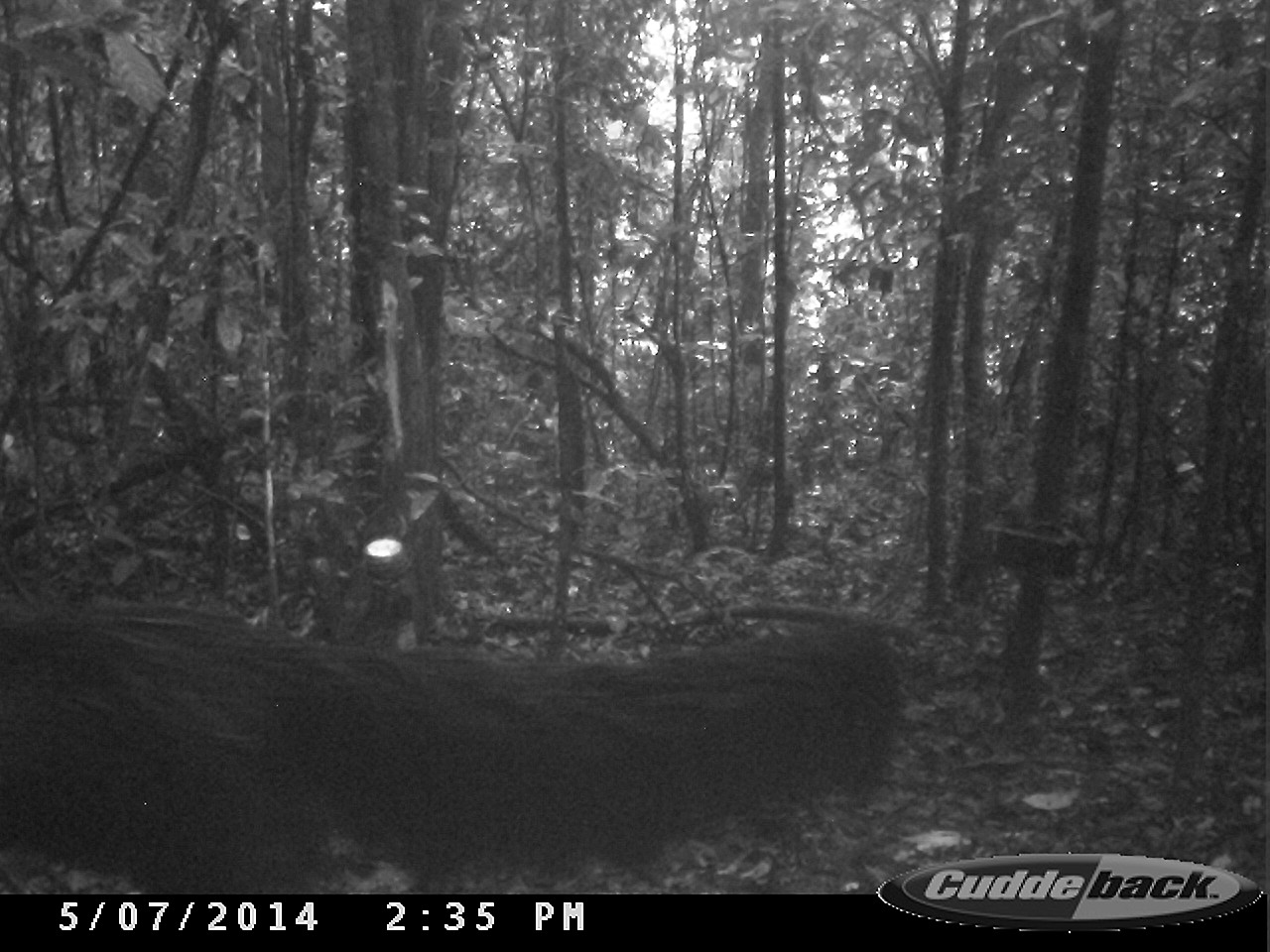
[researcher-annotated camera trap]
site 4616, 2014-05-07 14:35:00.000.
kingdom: Animalia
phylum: Chordata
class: Mammalia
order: Pilosa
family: Myrmecophagidae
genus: Myrmecophaga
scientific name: Myrmecophaga tridactyla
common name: giant anteater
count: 1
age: adult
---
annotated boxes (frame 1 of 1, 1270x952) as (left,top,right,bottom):
myrmecophaga tridactyla: (0,592,906,894)